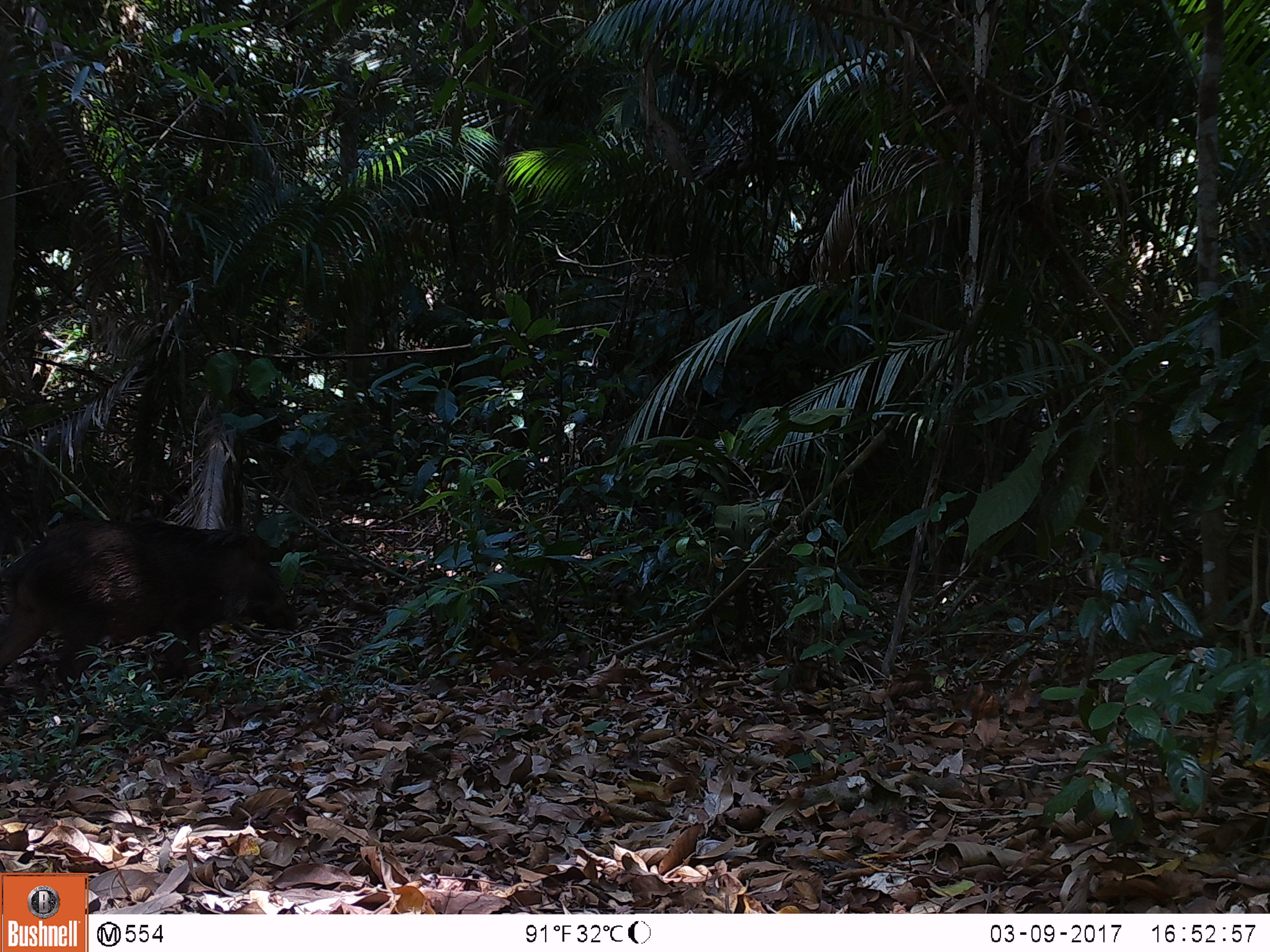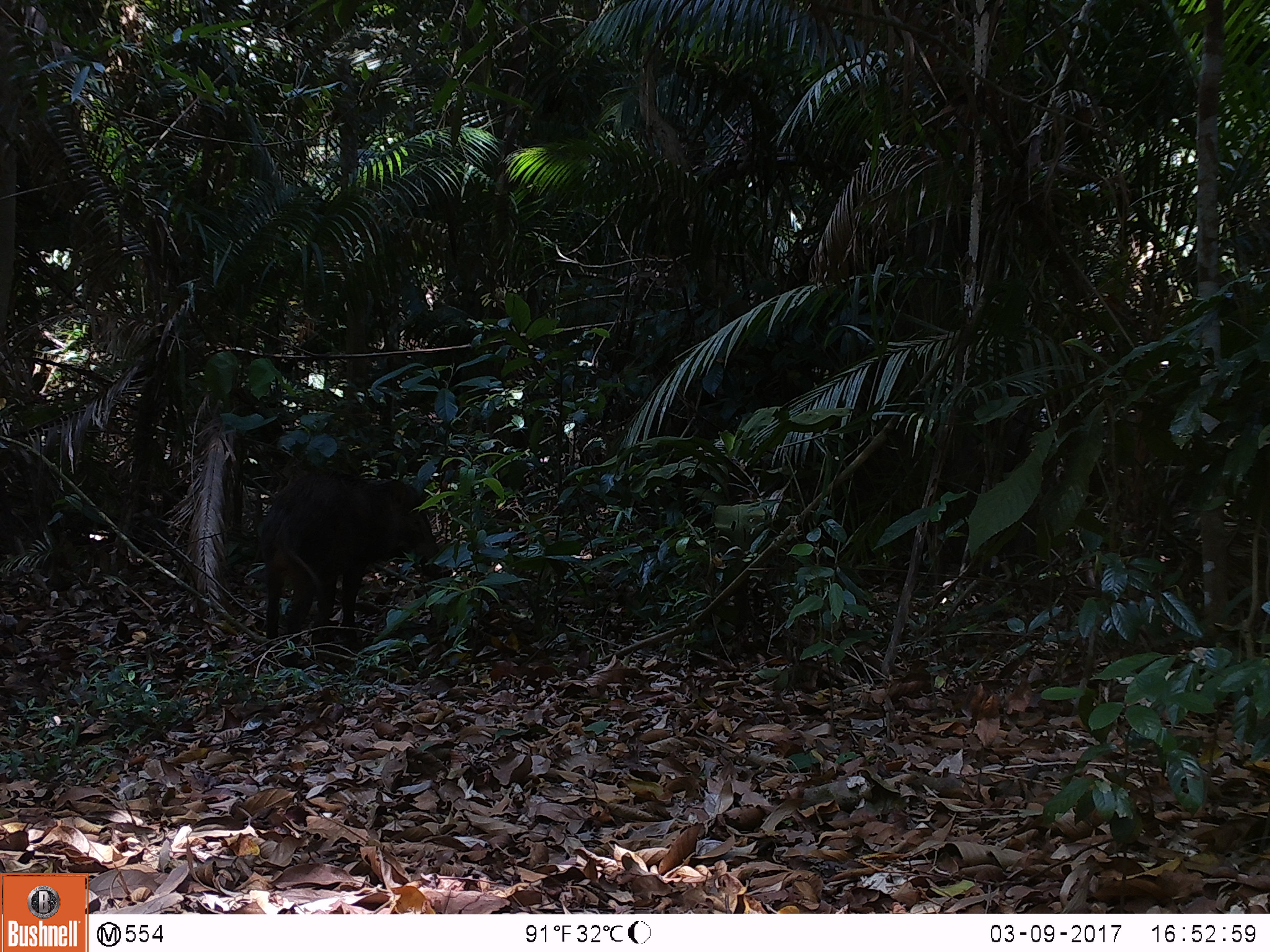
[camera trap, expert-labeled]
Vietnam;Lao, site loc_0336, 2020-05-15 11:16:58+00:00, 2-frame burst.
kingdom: Animalia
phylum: Chordata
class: Mammalia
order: Artiodactyla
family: Suidae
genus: Sus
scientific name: Sus scrofa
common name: eurasian wild pig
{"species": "eurasian wild pig (Sus scrofa)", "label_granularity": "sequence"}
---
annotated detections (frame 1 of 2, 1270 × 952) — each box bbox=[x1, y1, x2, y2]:
eurasian wild pig: bbox=[0, 518, 300, 697]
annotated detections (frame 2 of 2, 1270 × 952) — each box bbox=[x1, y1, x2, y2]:
eurasian wild pig: bbox=[259, 471, 440, 658]